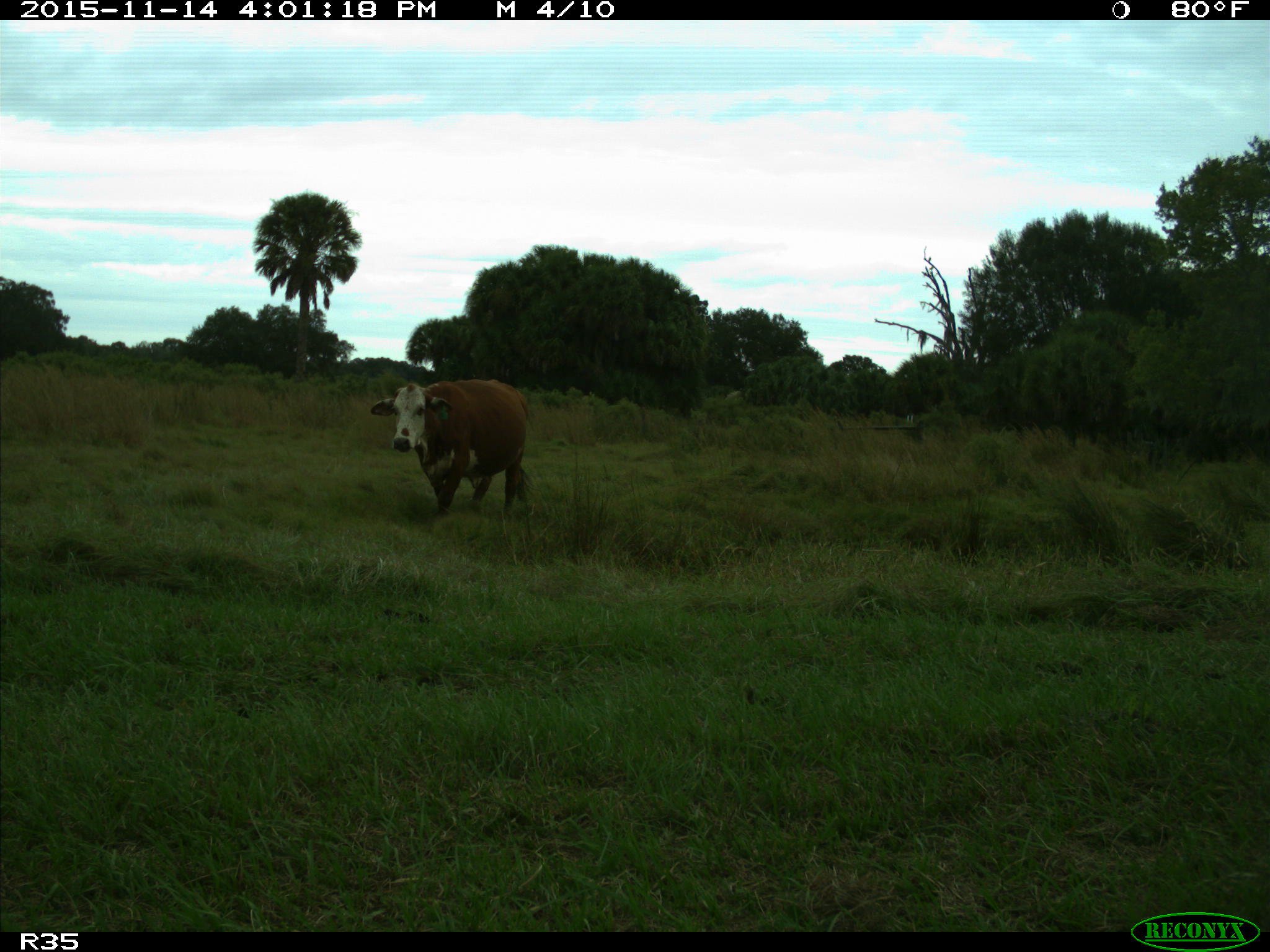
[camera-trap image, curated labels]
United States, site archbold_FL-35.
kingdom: Animalia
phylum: Chordata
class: Mammalia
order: Artiodactyla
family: Bovidae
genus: Bos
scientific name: Bos taurus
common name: domestic cow